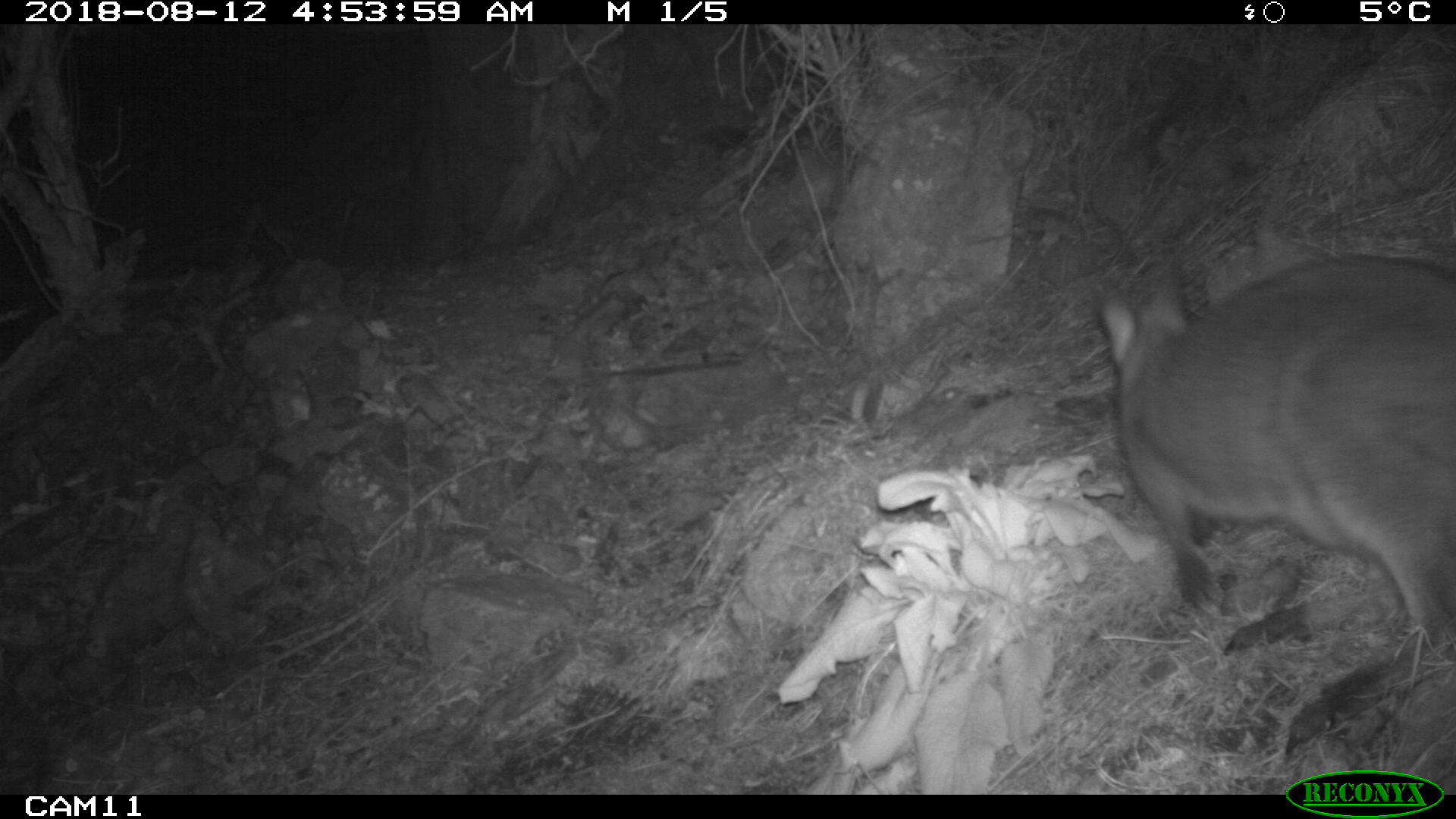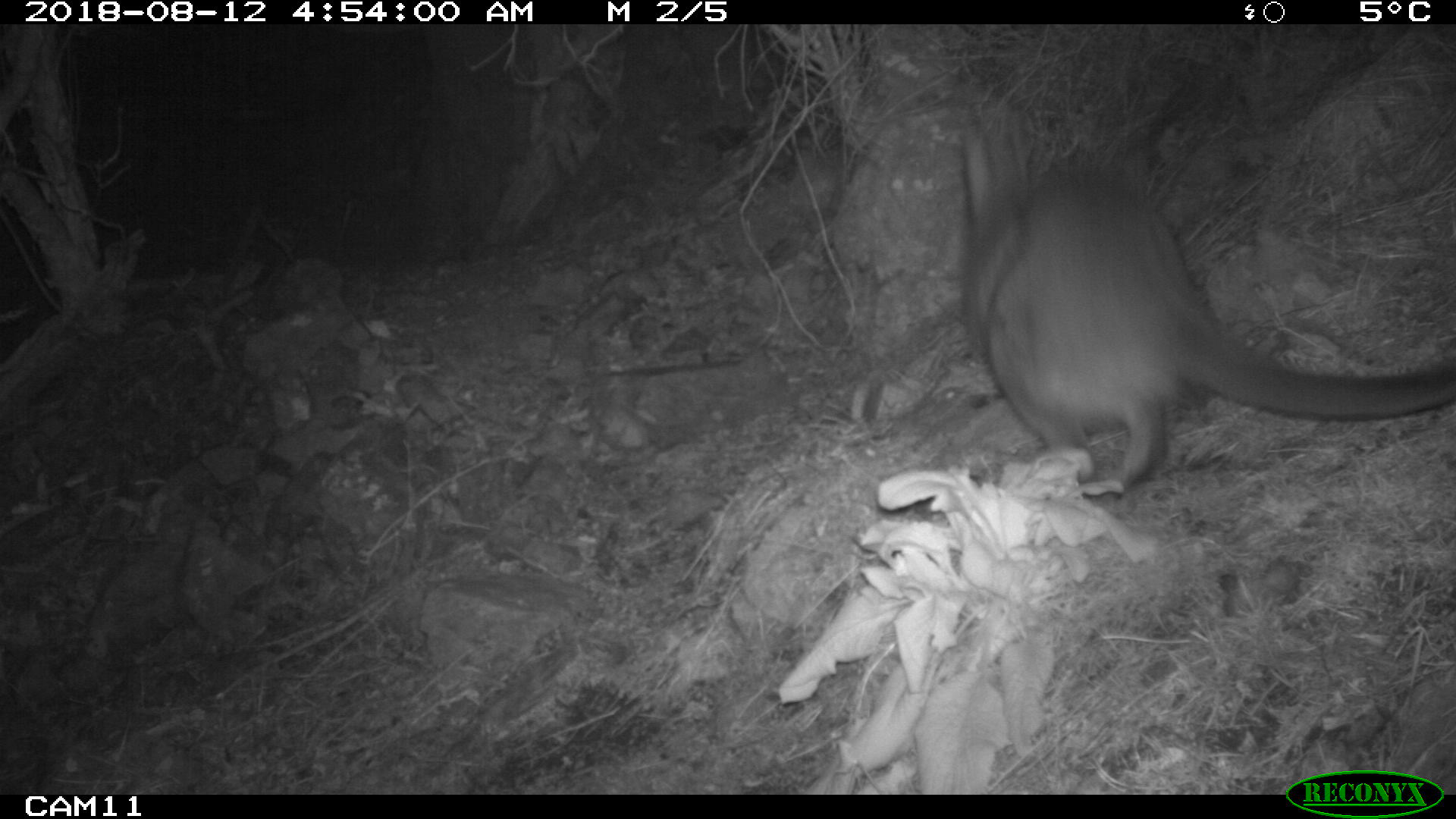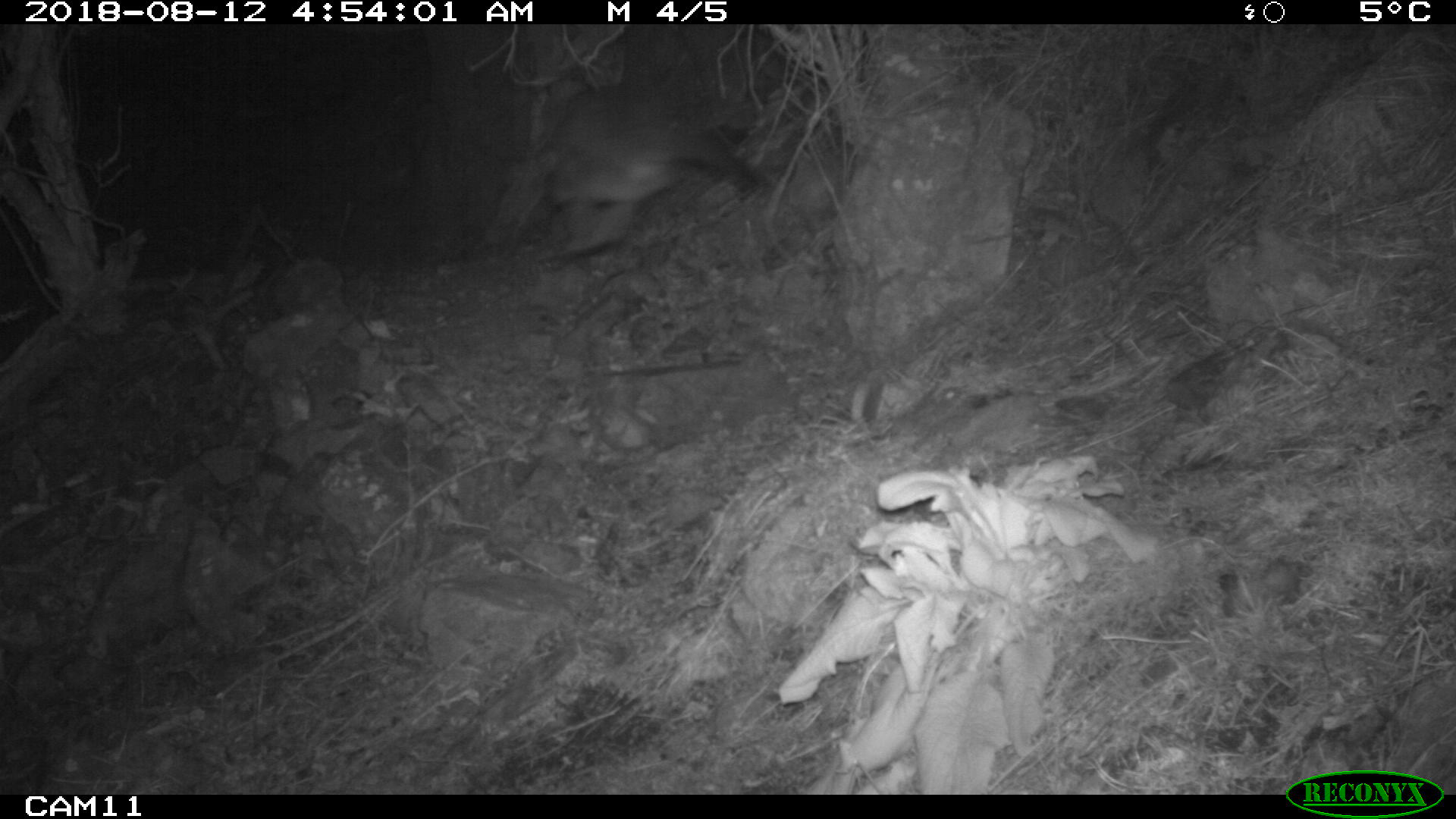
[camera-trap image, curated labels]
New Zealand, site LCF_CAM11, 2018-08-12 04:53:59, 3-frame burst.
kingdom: Animalia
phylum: Chordata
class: Mammalia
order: Diprotodontia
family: Macropodidae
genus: Notamacropus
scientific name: Notamacropus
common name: wallaby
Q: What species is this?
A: Wallaby (Notamacropus).